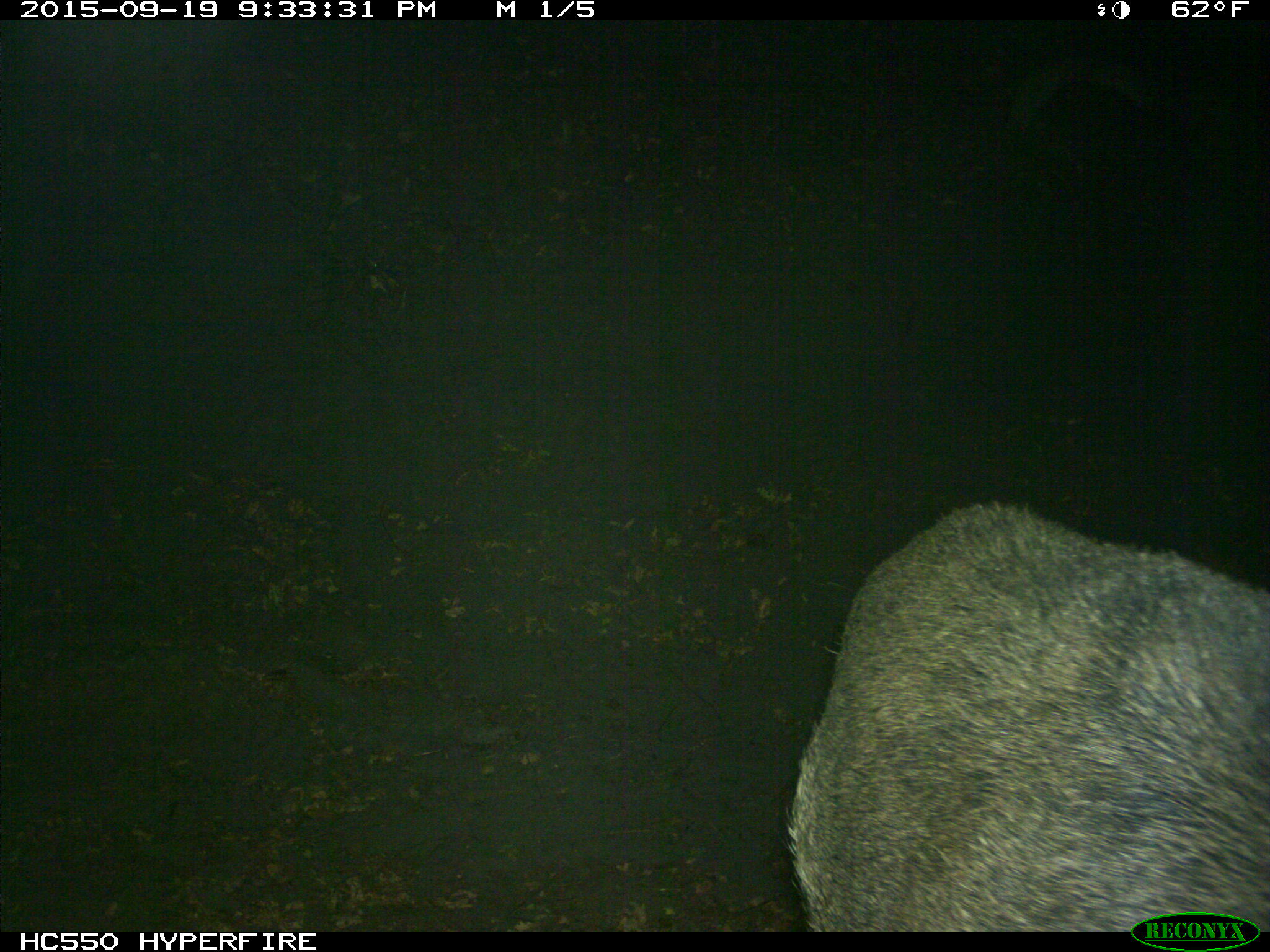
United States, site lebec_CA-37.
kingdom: Animalia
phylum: Chordata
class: Mammalia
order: Artiodactyla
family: Suidae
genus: Sus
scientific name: Sus scrofa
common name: wild boar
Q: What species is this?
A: Sus scrofa (wild boar).